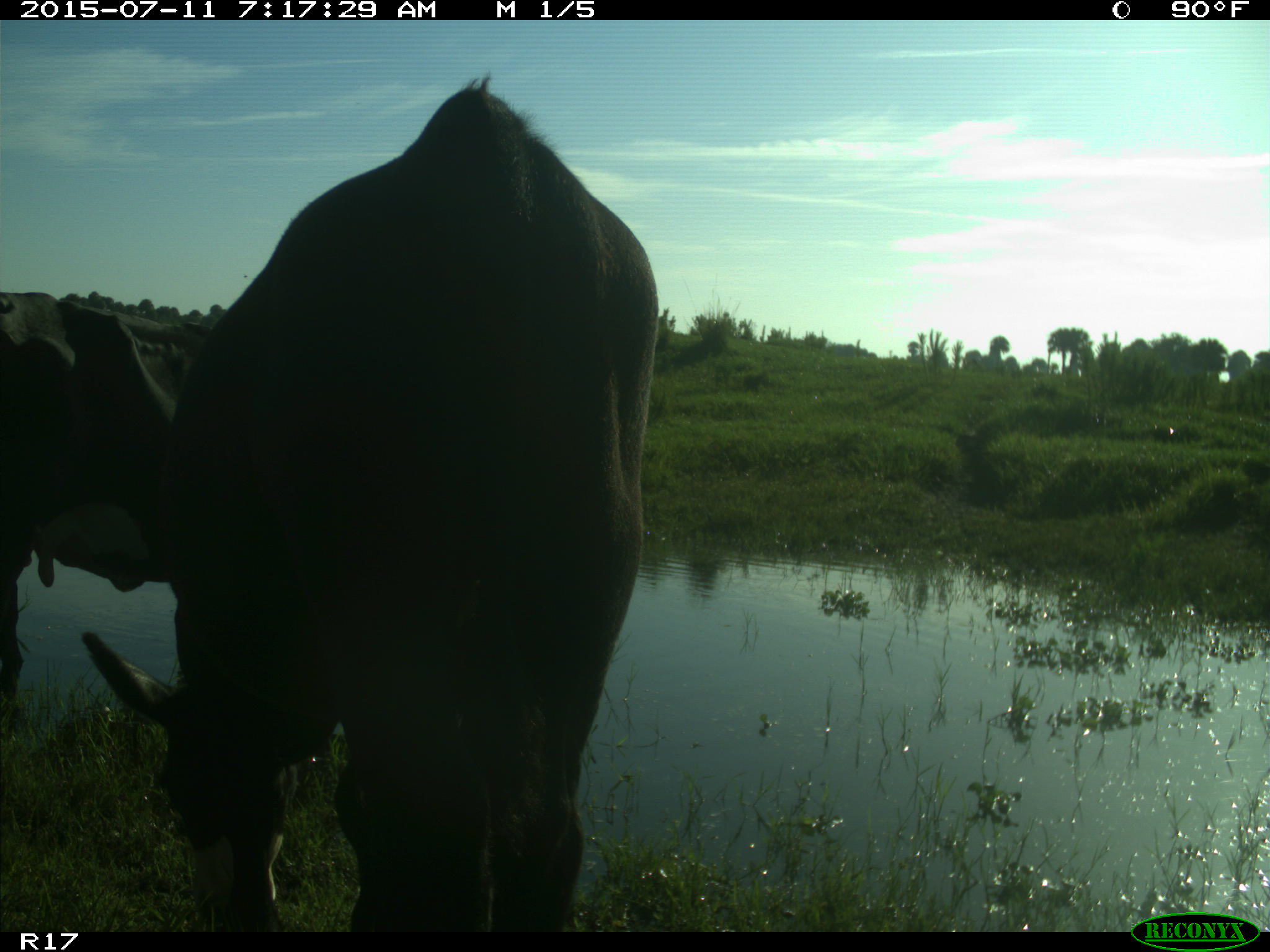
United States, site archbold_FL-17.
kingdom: Animalia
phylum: Chordata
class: Mammalia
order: Artiodactyla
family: Bovidae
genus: Bos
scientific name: Bos taurus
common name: domestic cow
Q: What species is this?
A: Bos taurus (domestic cow).